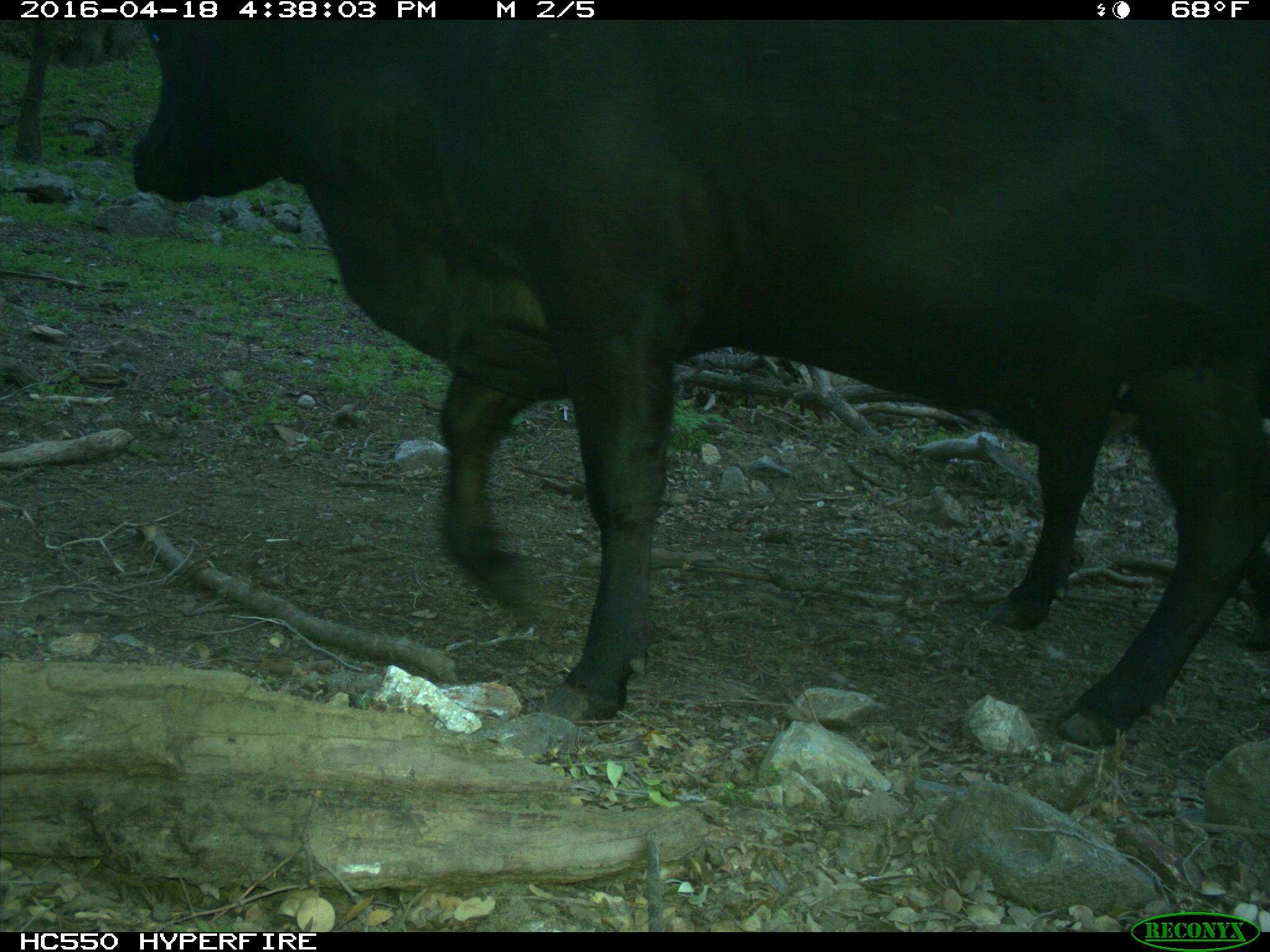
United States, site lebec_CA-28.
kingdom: Animalia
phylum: Chordata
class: Mammalia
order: Artiodactyla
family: Bovidae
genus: Bos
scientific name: Bos taurus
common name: domestic cow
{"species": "Bos taurus (domestic cow)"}